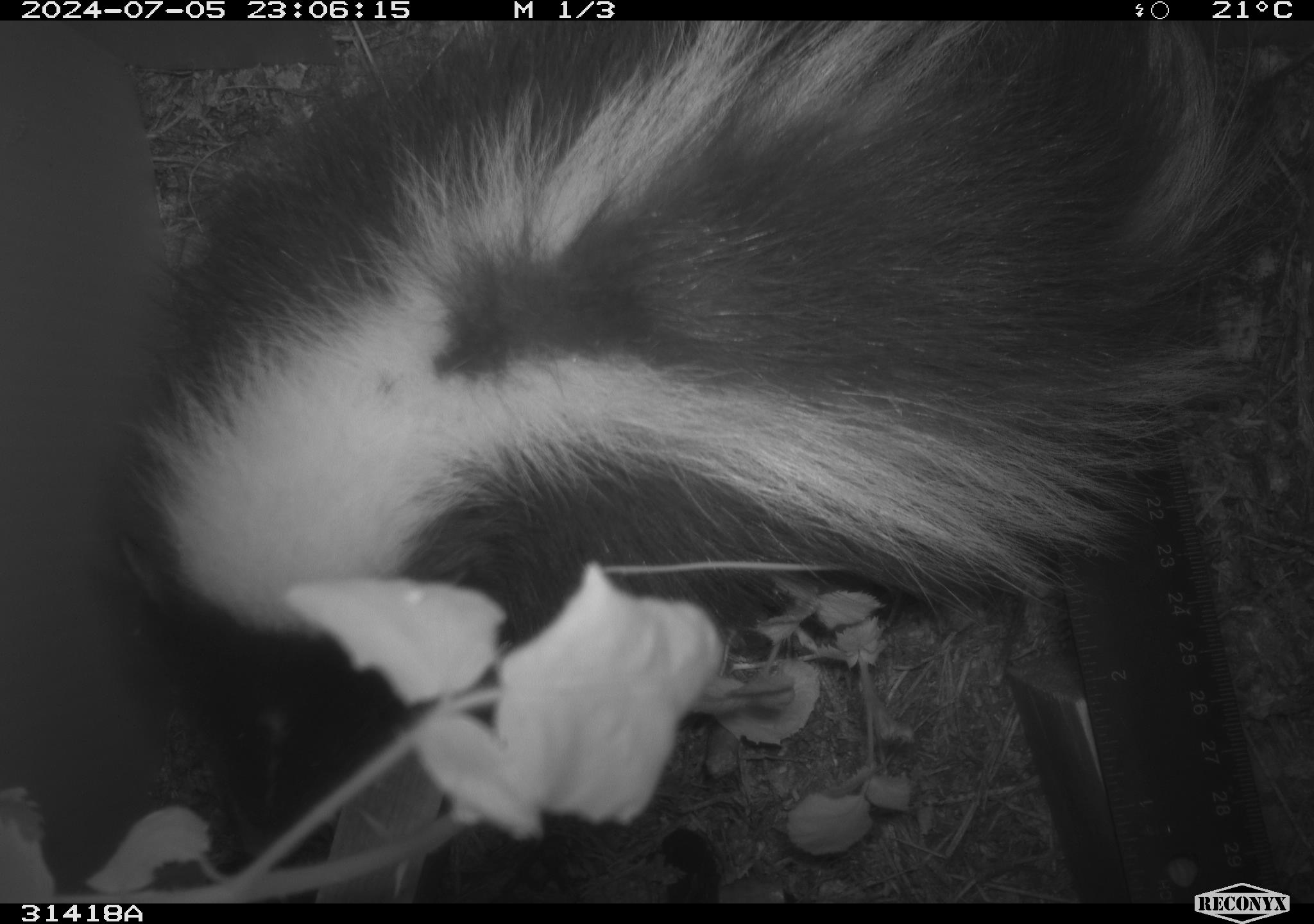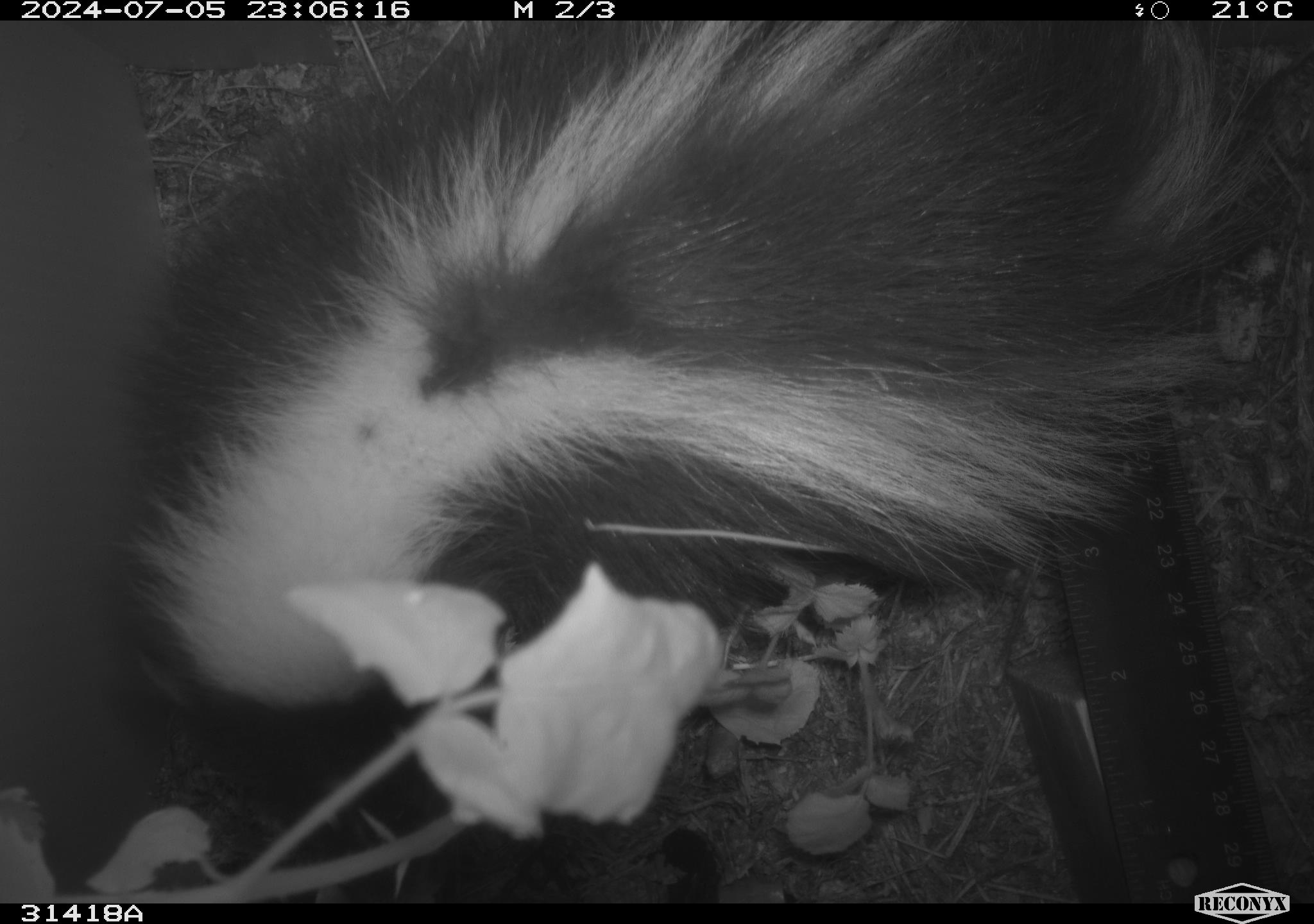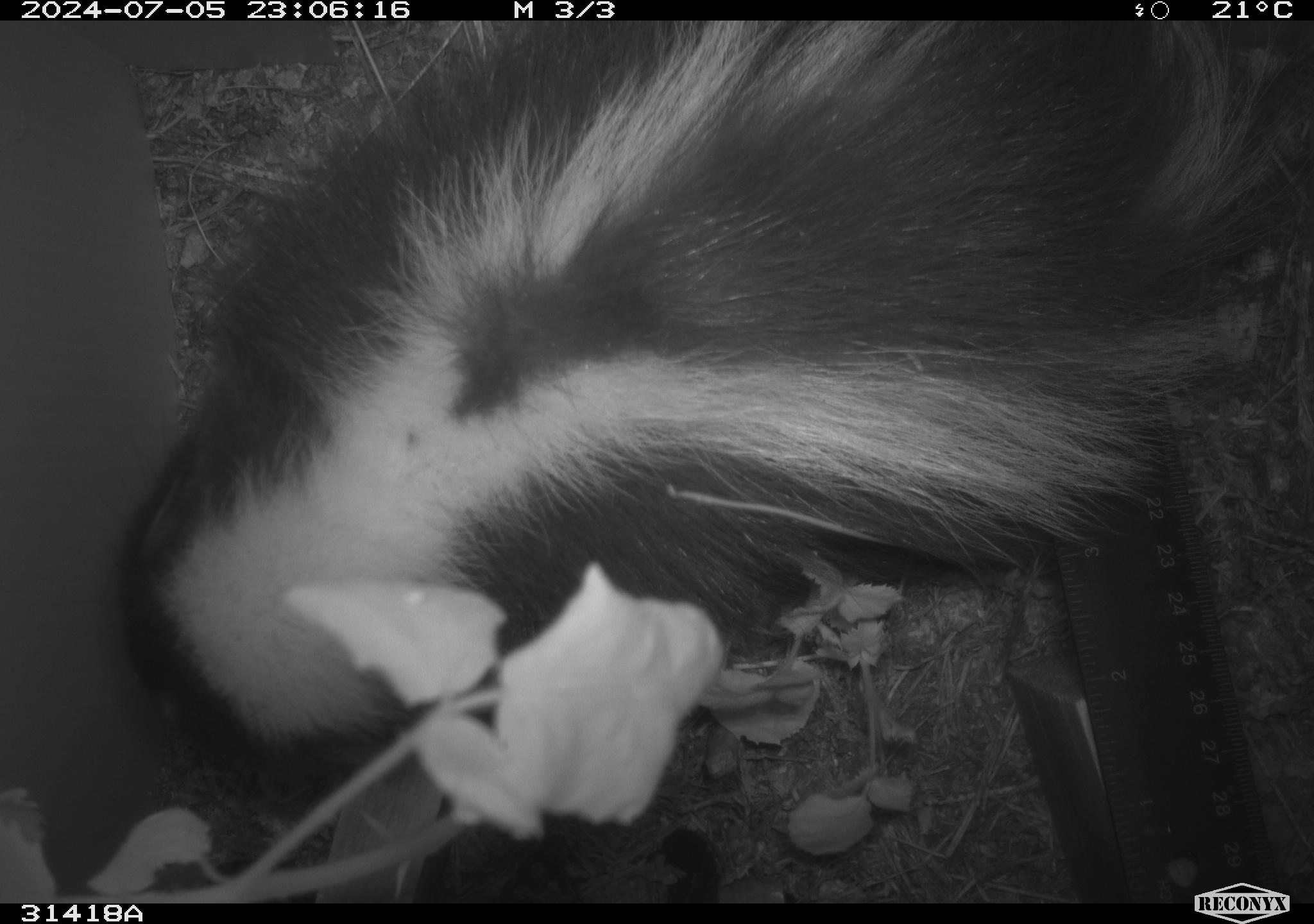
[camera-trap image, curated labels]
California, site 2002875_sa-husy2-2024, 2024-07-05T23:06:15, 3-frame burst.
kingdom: Animalia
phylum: Chordata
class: Mammalia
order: Carnivora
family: Mephitidae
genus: Mephitis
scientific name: Mephitis mephitis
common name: striped skunk